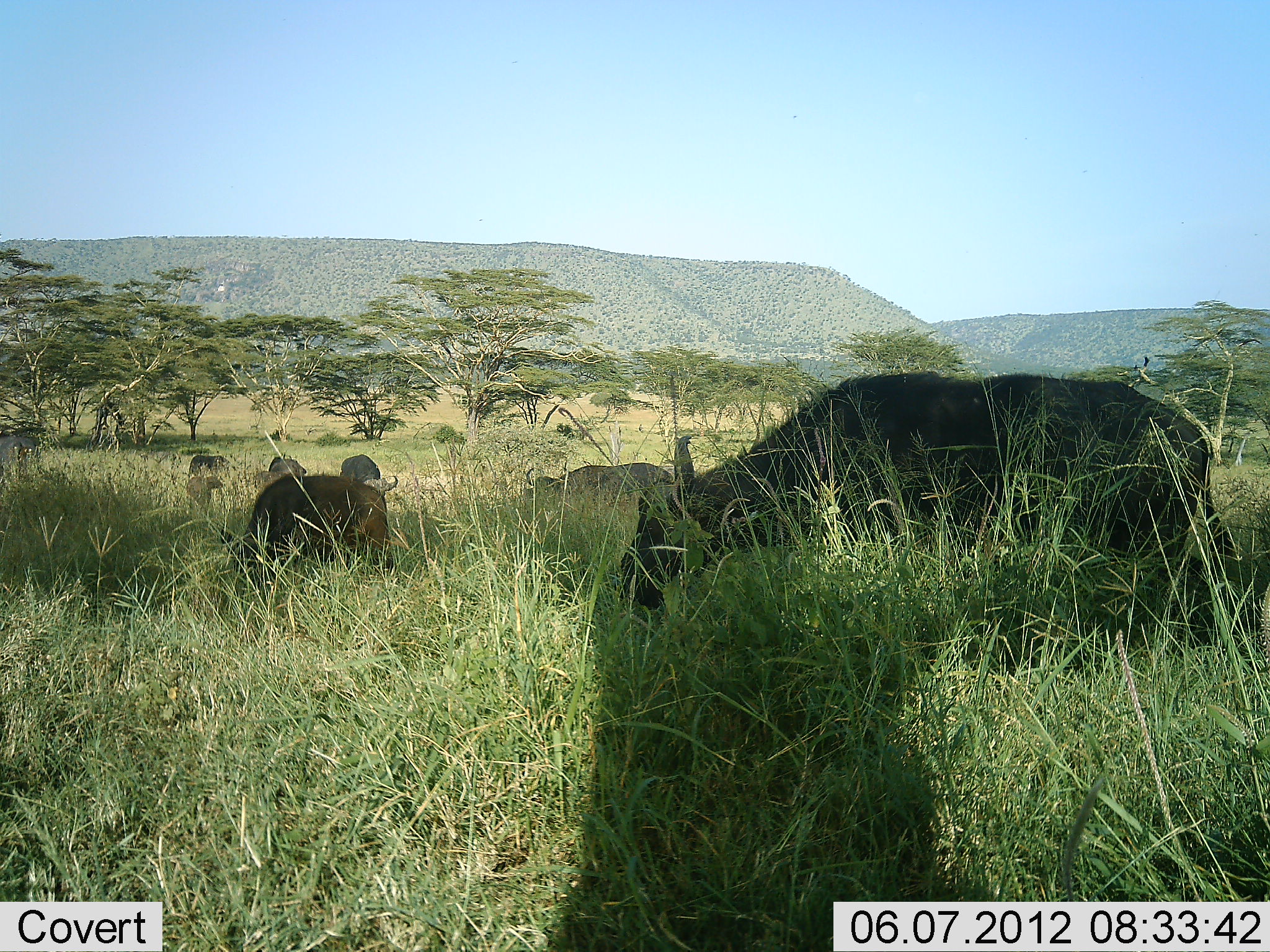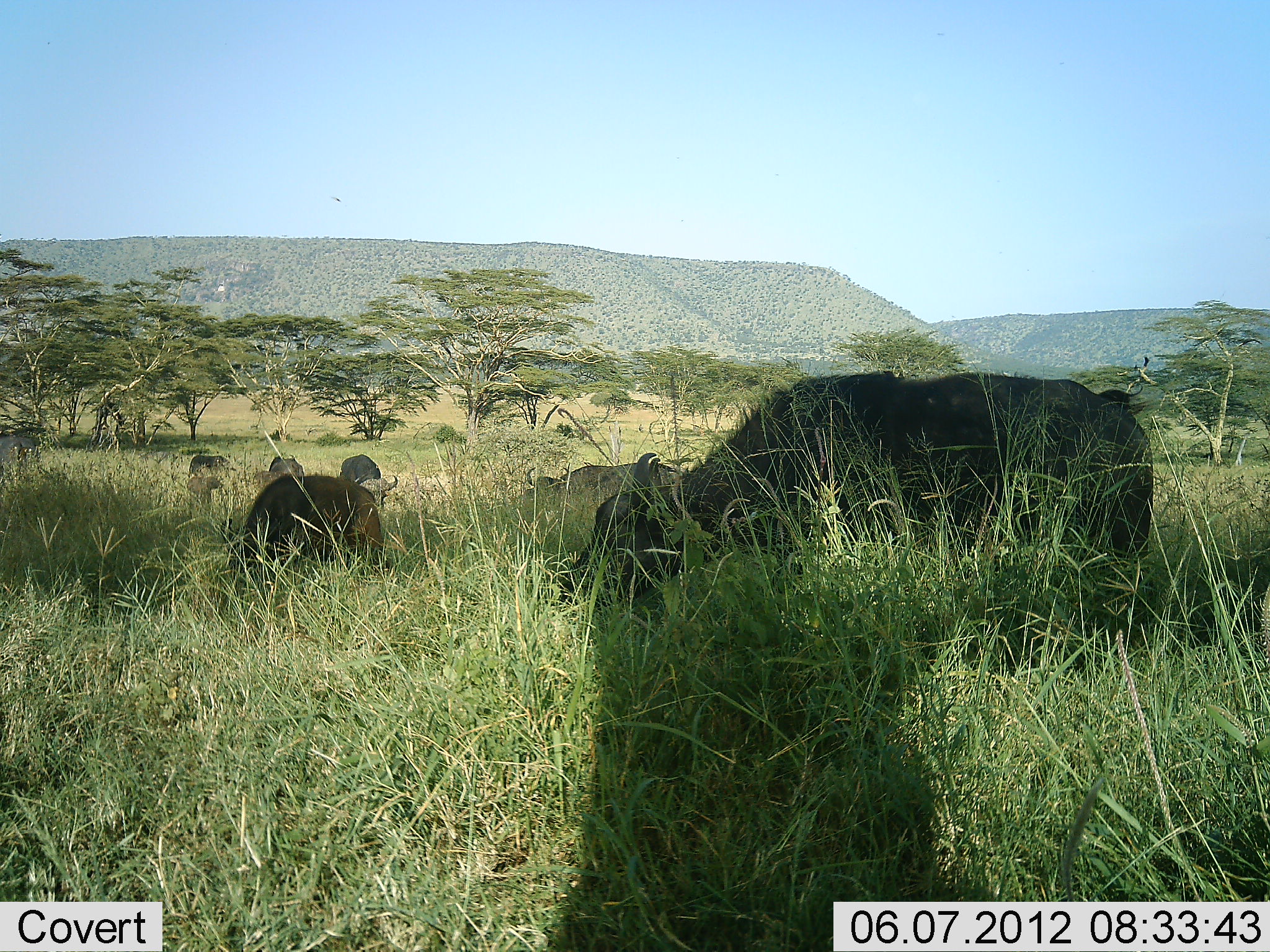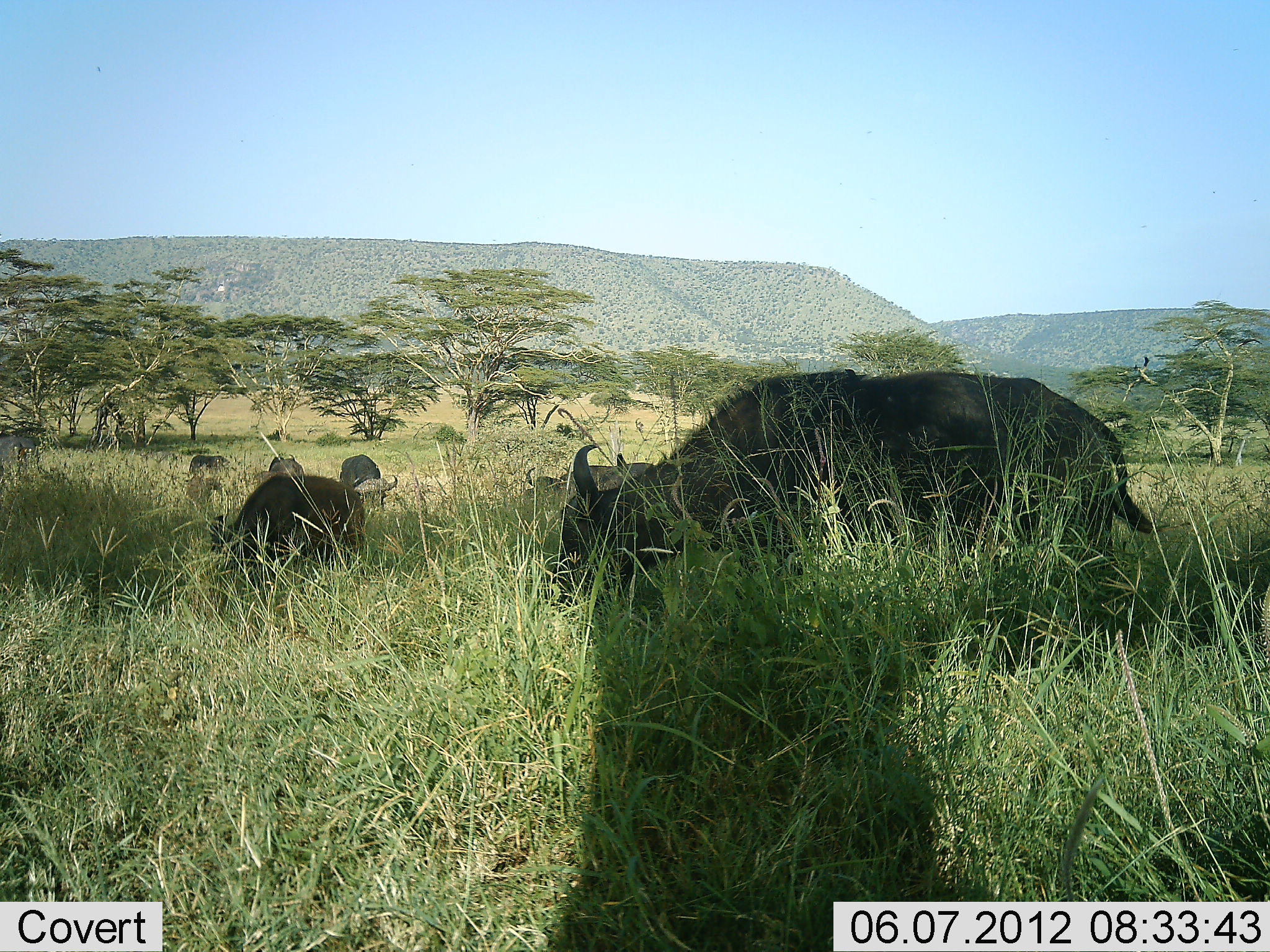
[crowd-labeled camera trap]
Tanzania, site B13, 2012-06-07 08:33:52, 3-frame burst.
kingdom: Animalia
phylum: Chordata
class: Mammalia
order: Artiodactyla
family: Bovidae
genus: Syncerus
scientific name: Syncerus caffer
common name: cape buffalo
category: buffalo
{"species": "buffalo (cape buffalo) (Syncerus caffer)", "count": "6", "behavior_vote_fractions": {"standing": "20%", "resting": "0%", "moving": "30%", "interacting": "0%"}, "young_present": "10%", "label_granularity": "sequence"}